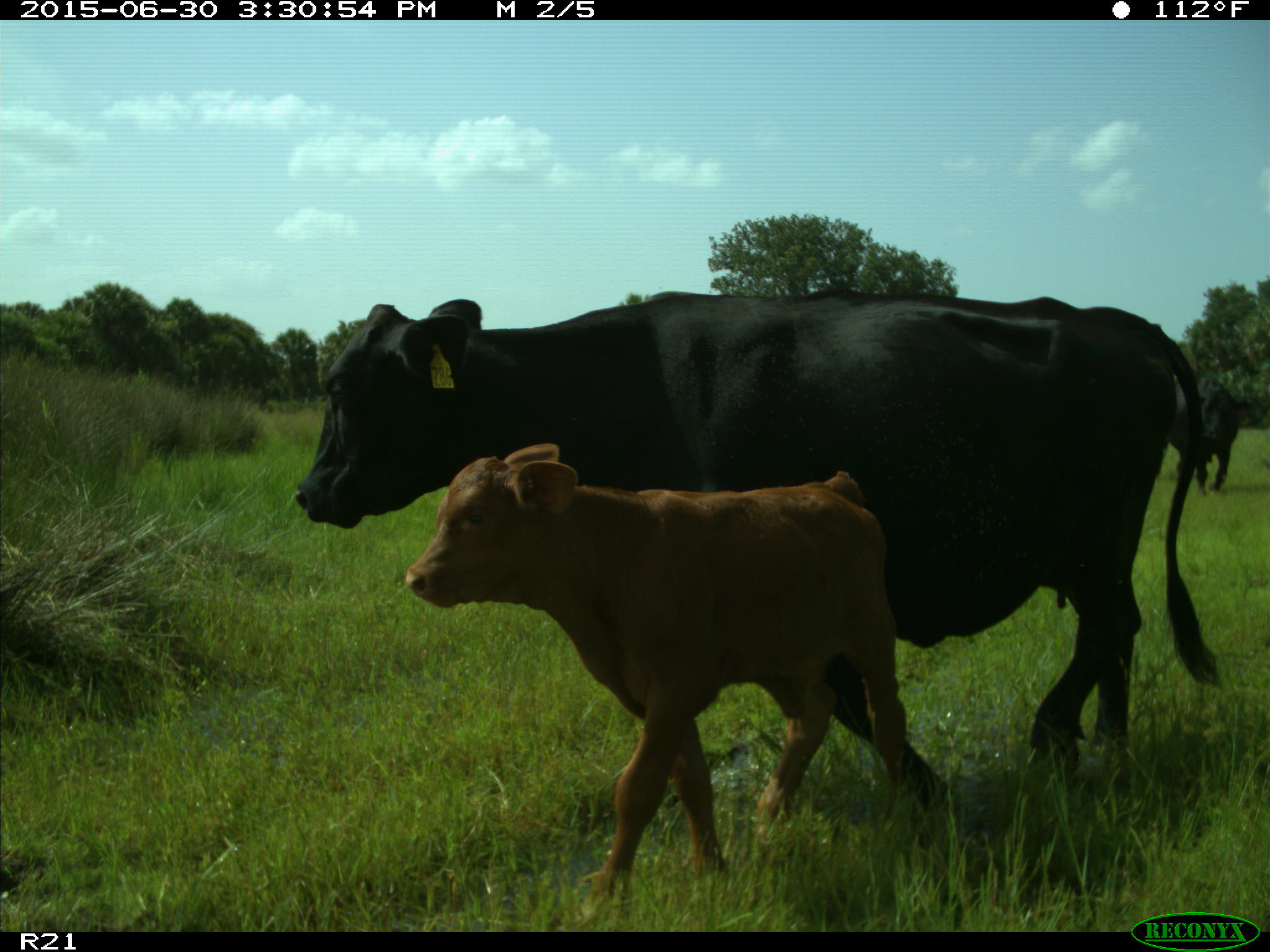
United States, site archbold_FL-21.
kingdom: Animalia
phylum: Chordata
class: Mammalia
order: Artiodactyla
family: Bovidae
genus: Bos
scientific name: Bos taurus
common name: domestic cow